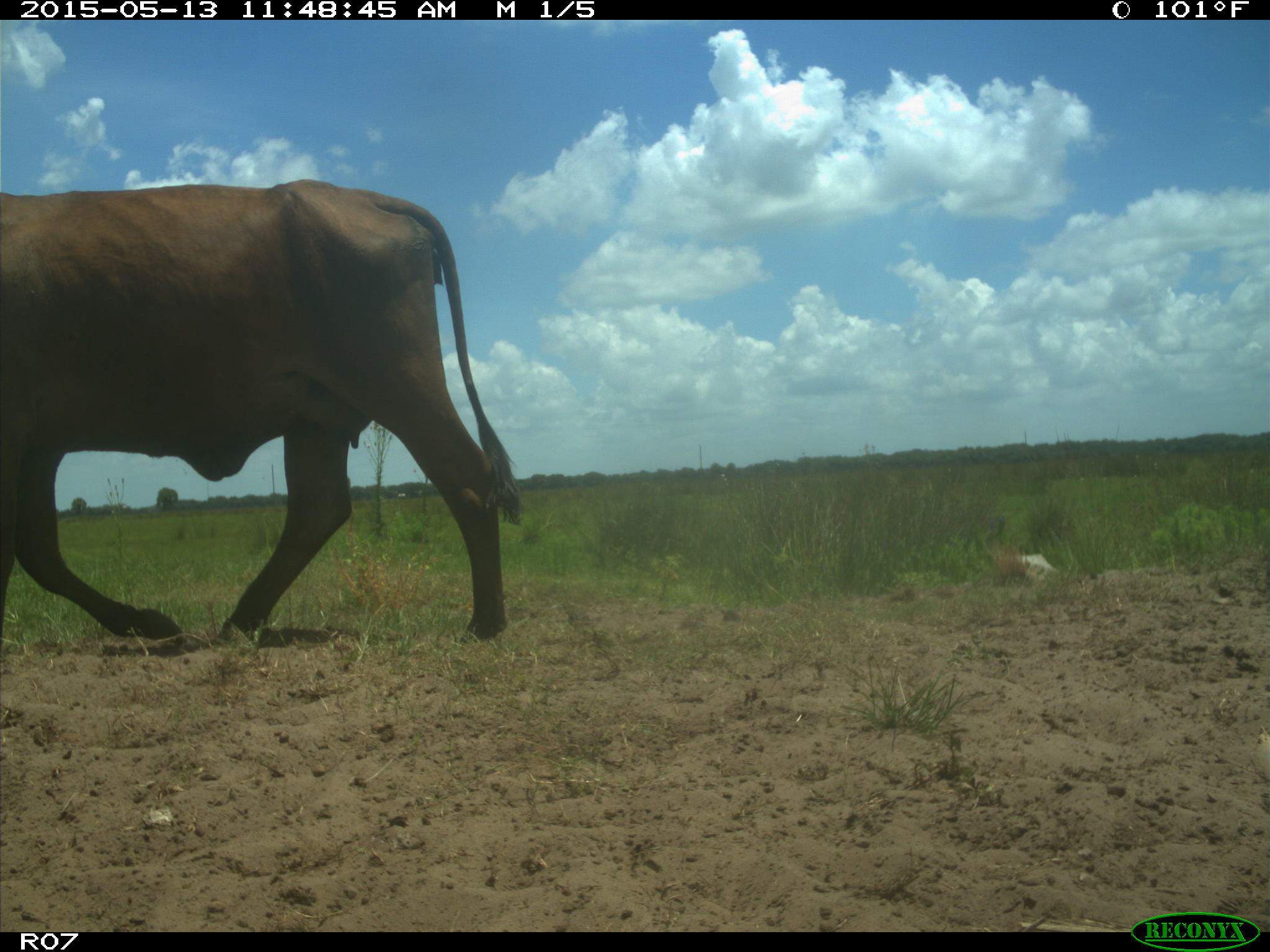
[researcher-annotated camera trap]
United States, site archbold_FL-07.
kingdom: Animalia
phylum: Chordata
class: Mammalia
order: Artiodactyla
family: Bovidae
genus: Bos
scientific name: Bos taurus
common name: domestic cow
Bos taurus (domestic cow).